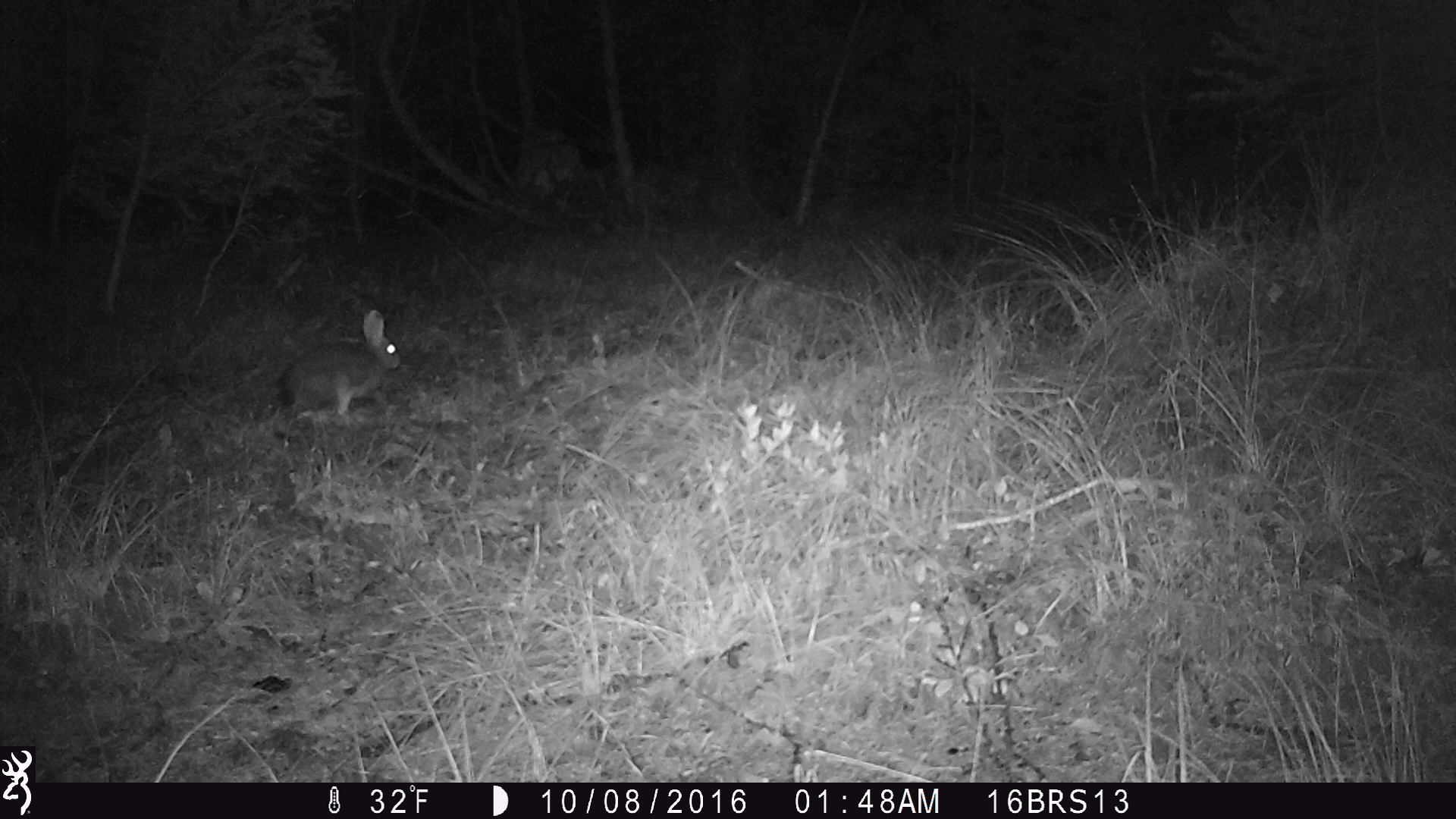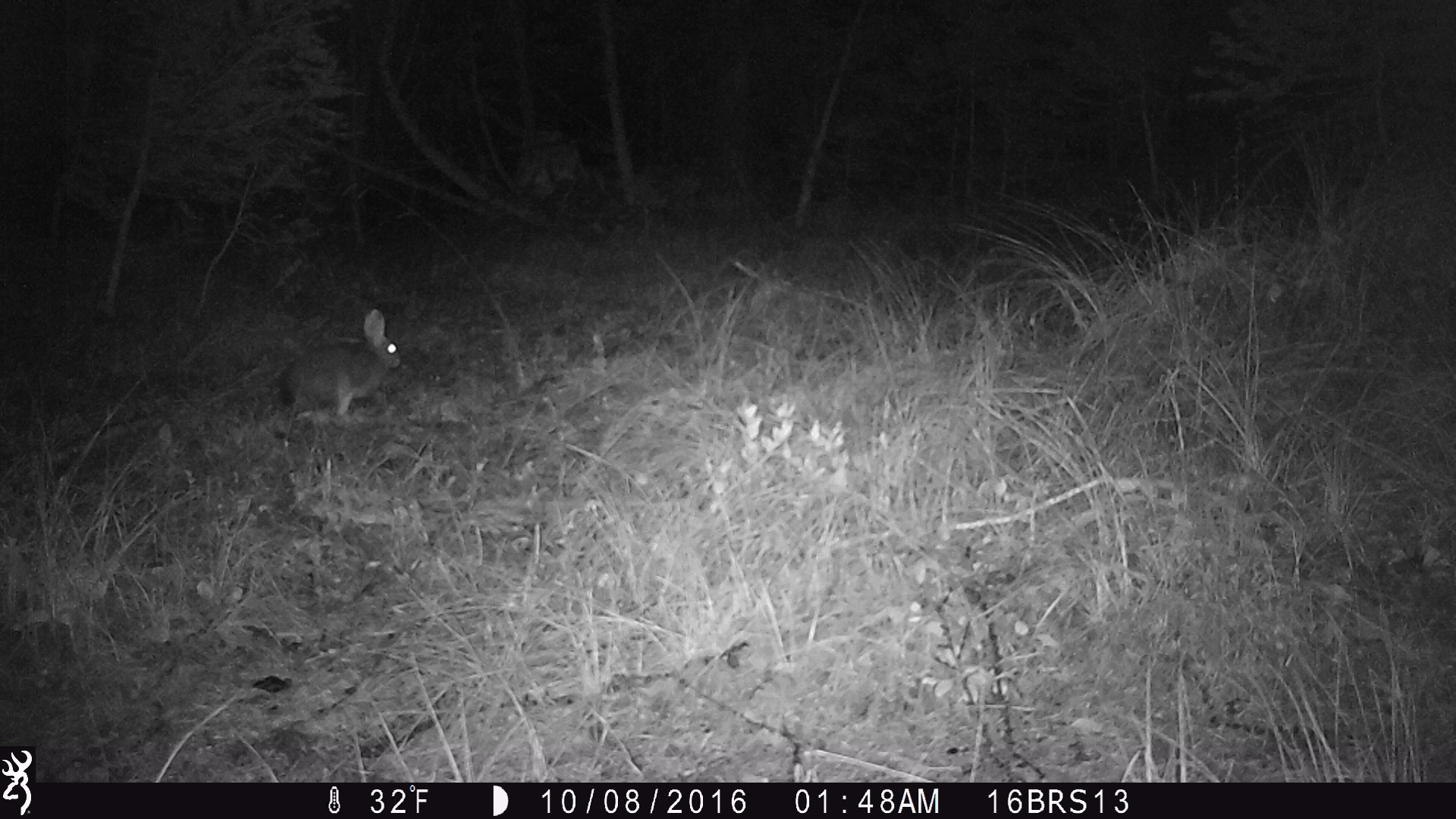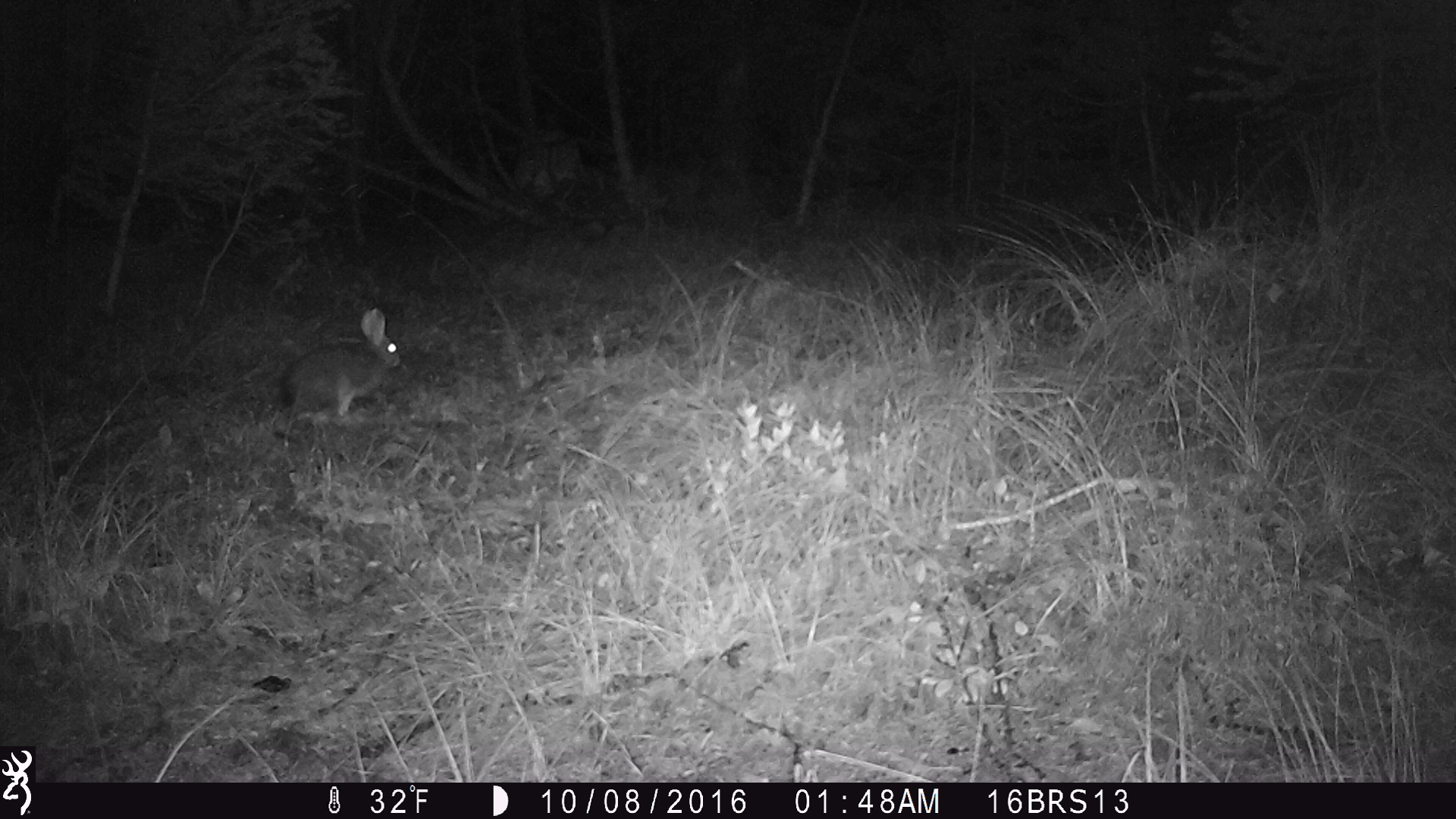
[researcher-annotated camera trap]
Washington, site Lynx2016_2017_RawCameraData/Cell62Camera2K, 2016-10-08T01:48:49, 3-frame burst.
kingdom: Animalia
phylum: Chordata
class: Mammalia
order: Lagomorpha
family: Leporidae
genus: Lepus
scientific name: Lepus americanus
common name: snowshoe hare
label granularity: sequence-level